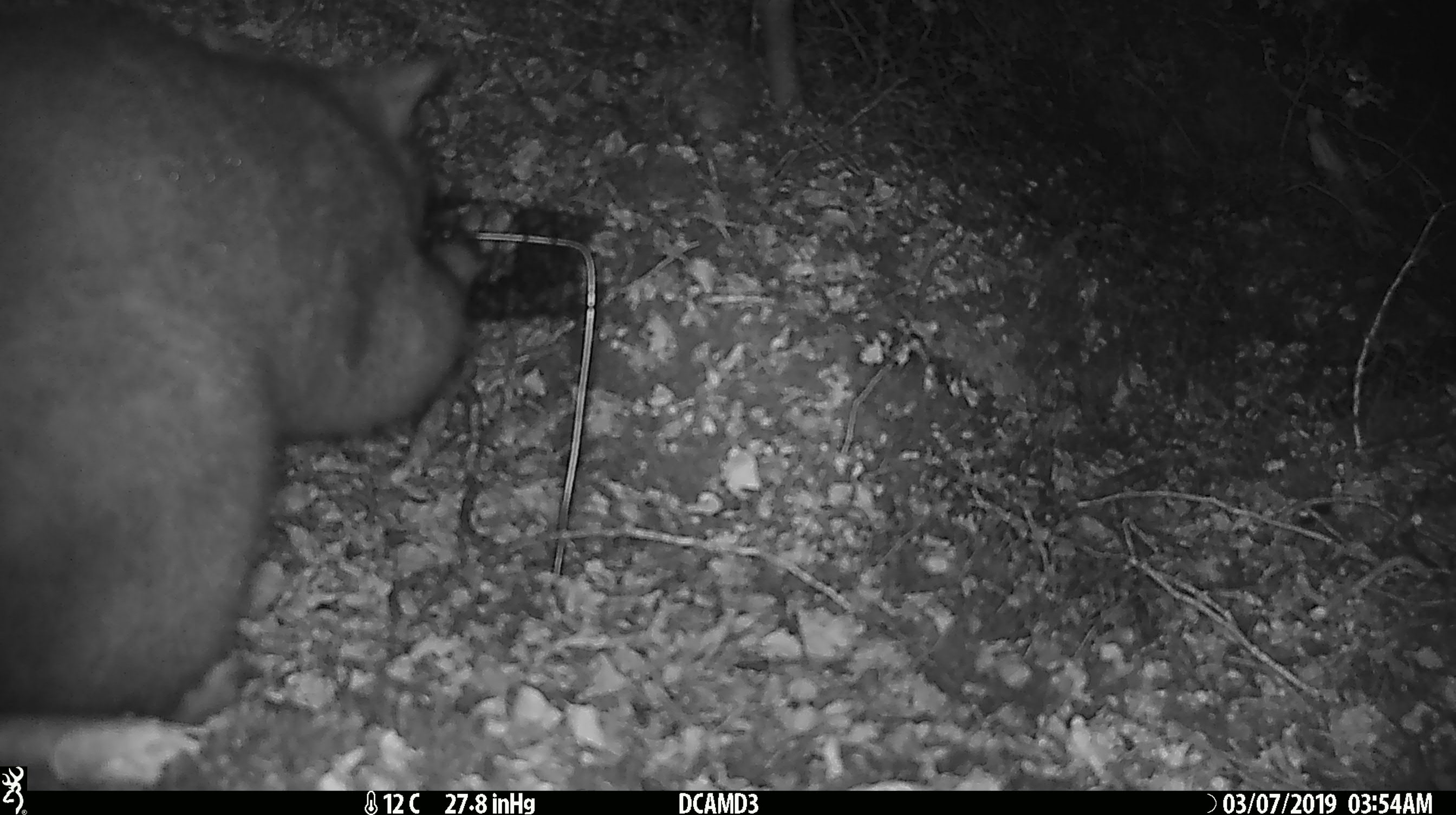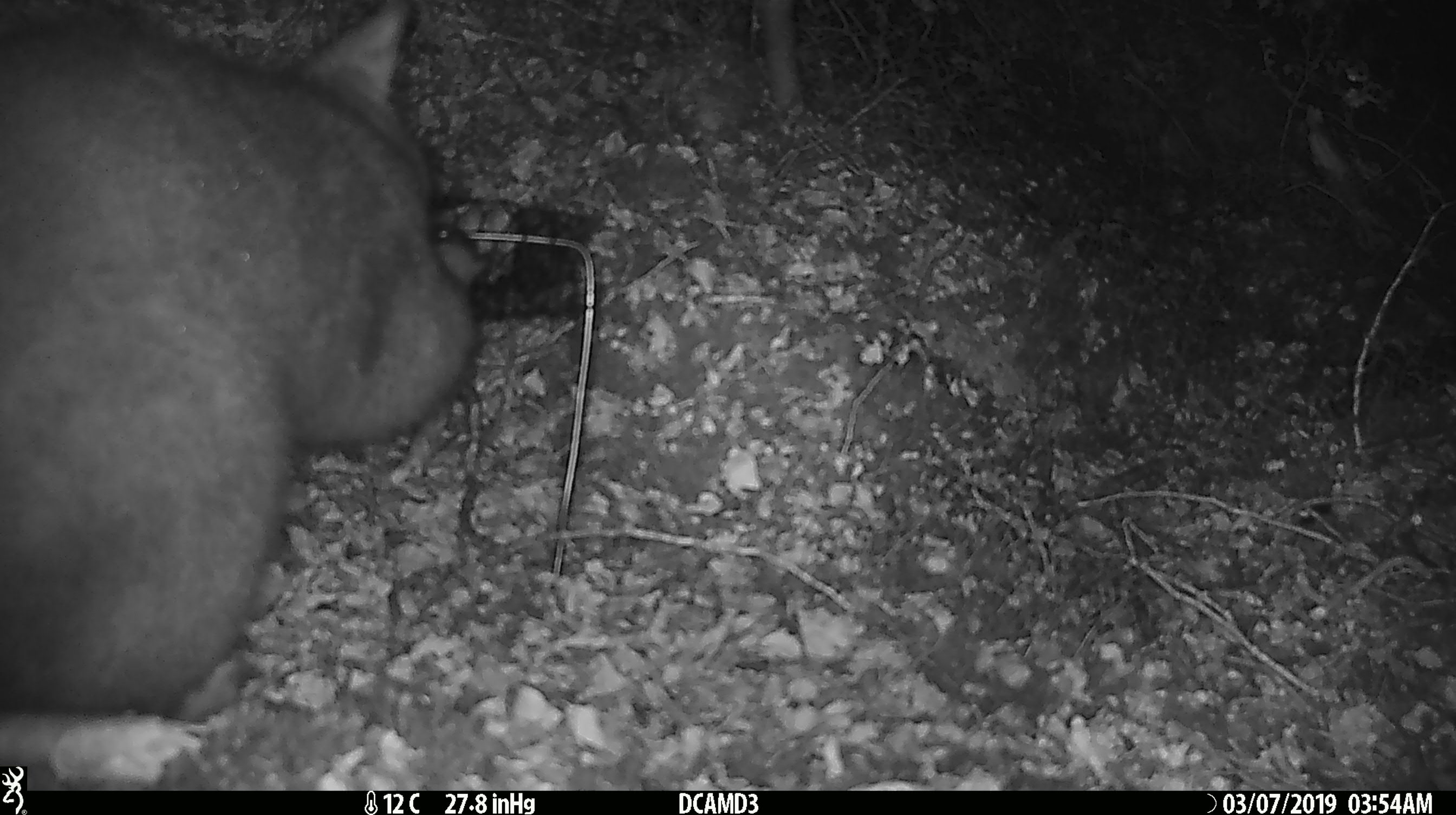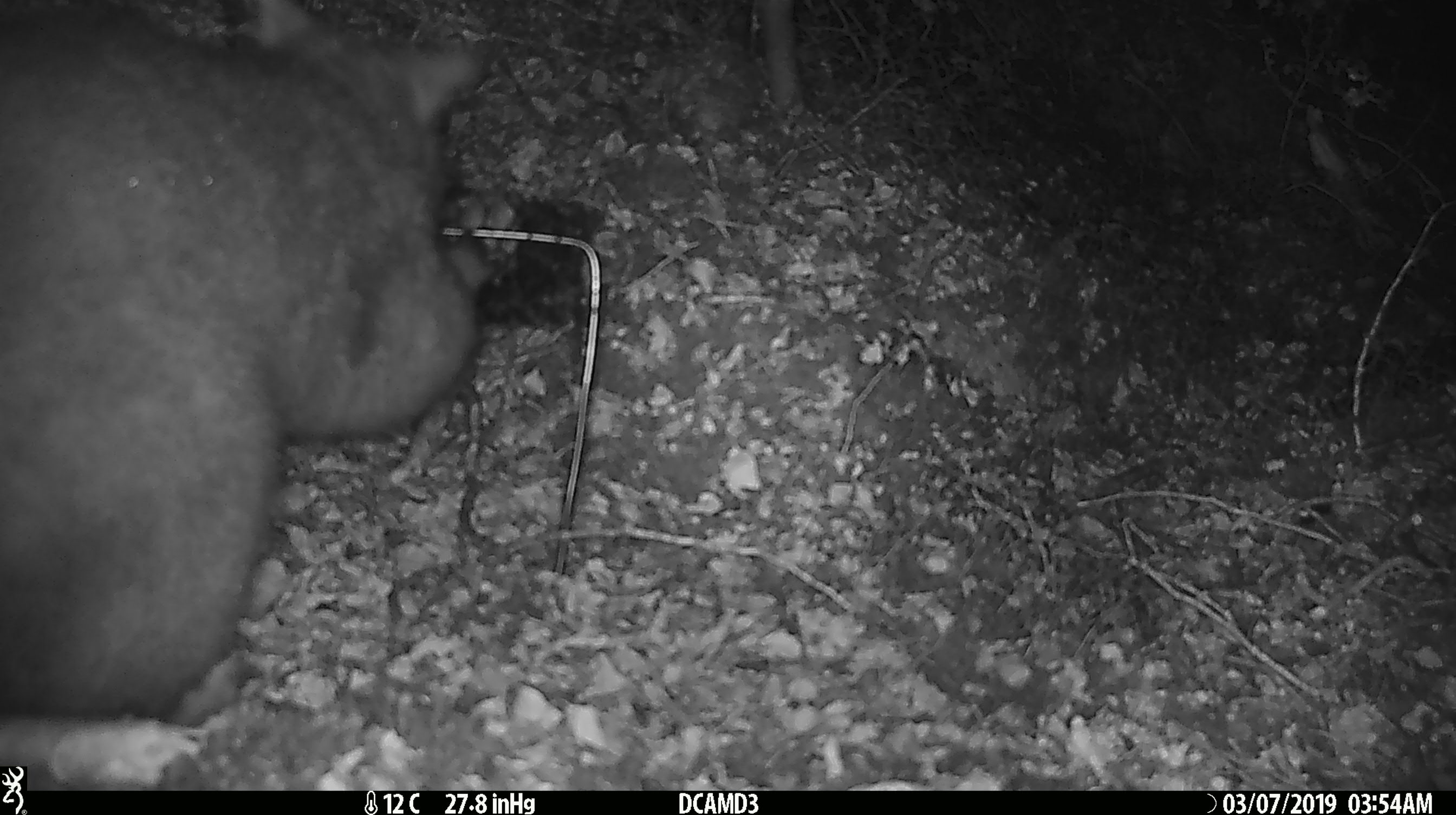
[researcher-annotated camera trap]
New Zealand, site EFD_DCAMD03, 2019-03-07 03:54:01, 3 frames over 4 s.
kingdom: Animalia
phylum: Chordata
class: Mammalia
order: Diprotodontia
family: Phalangeridae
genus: Trichosurus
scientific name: Trichosurus vulpecula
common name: common brushtail possum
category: possum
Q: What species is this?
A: Possum (common brushtail possum) (Trichosurus vulpecula).